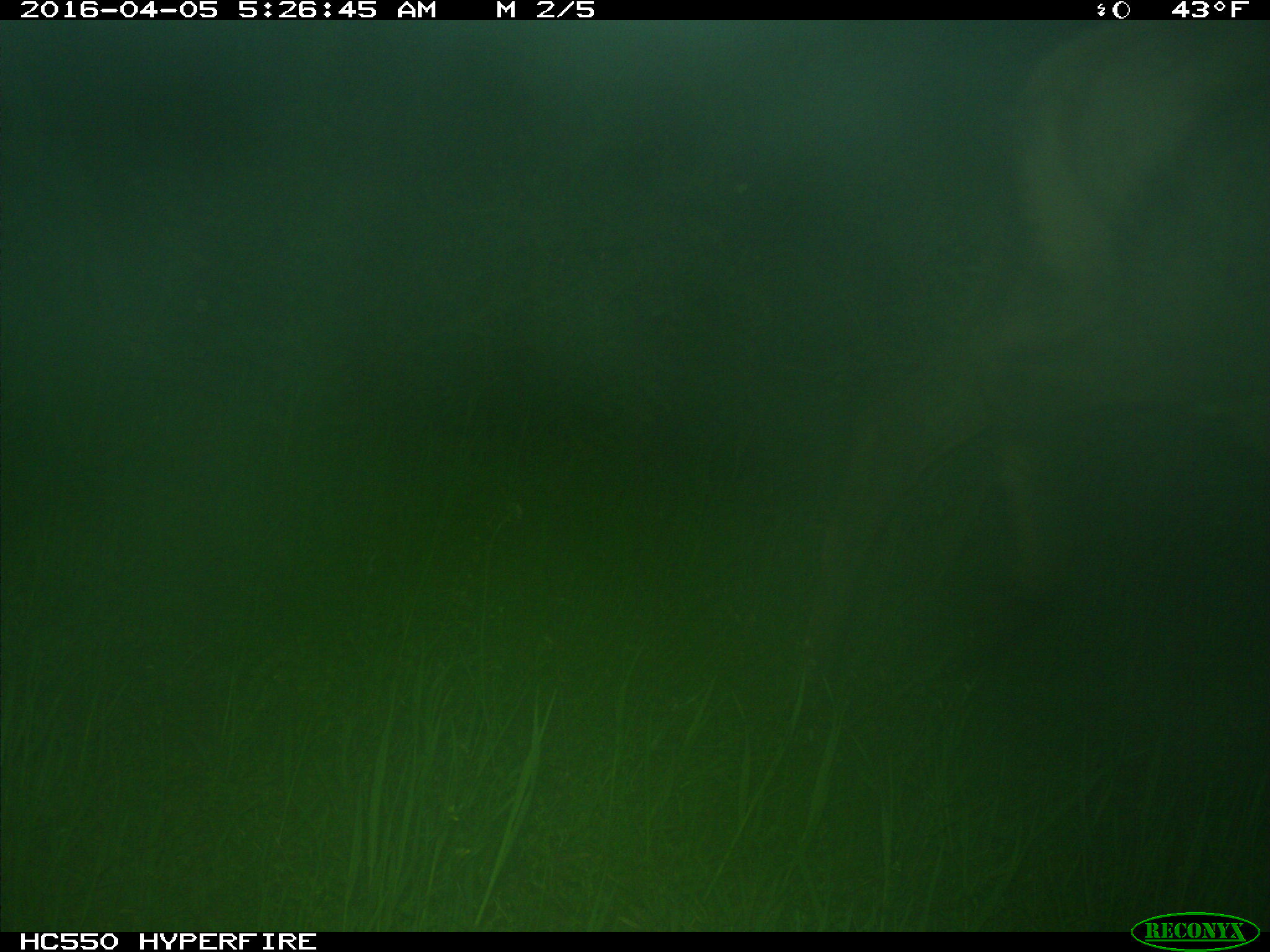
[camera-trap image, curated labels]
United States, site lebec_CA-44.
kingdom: Animalia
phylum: Chordata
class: Mammalia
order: Artiodactyla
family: Cervidae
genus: Cervus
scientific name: Cervus canadensis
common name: elk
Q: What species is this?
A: Cervus canadensis (elk).